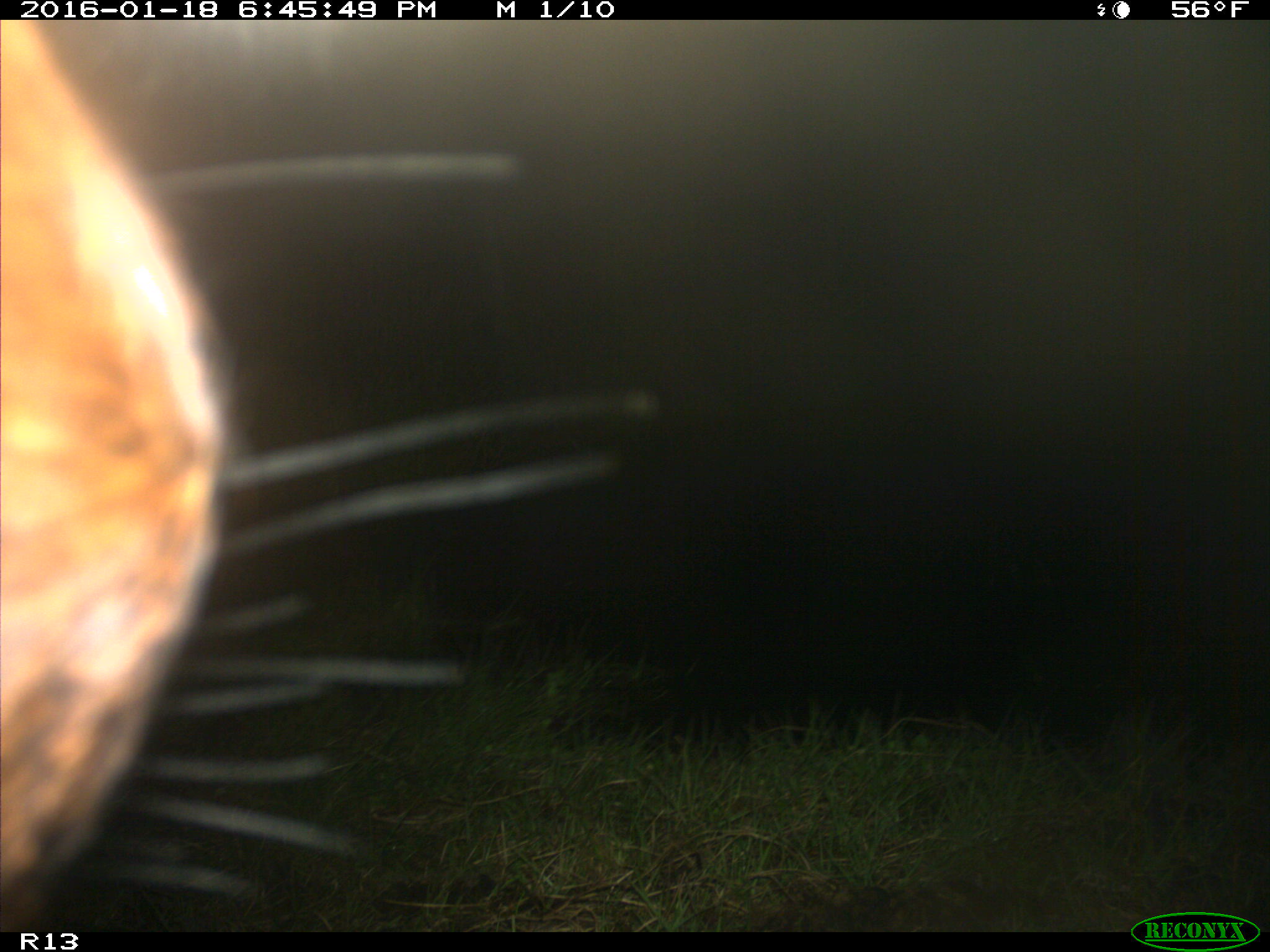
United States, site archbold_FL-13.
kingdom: Animalia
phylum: Chordata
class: Mammalia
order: Artiodactyla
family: Bovidae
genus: Bos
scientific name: Bos taurus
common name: domestic cow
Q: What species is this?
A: Bos taurus (domestic cow).